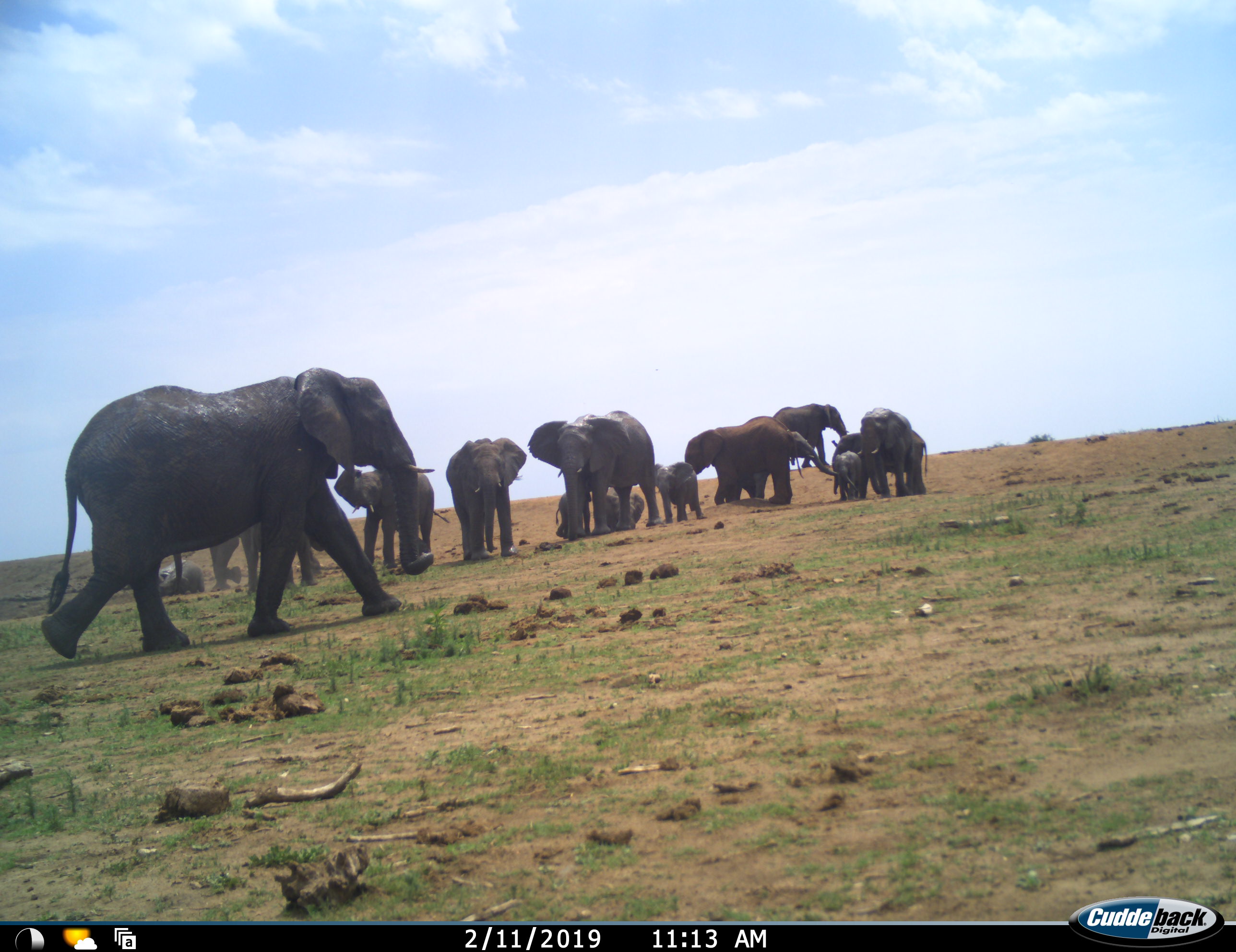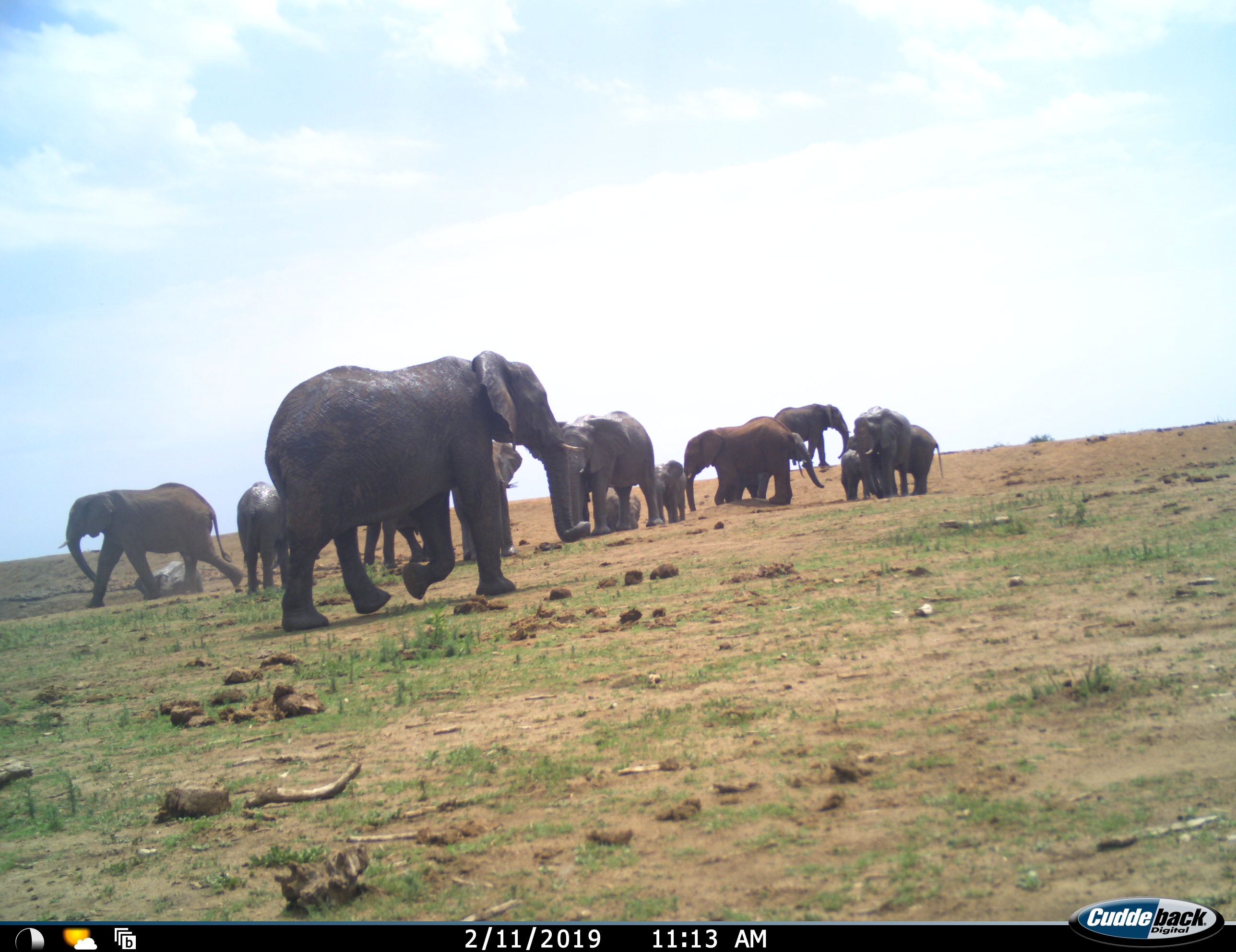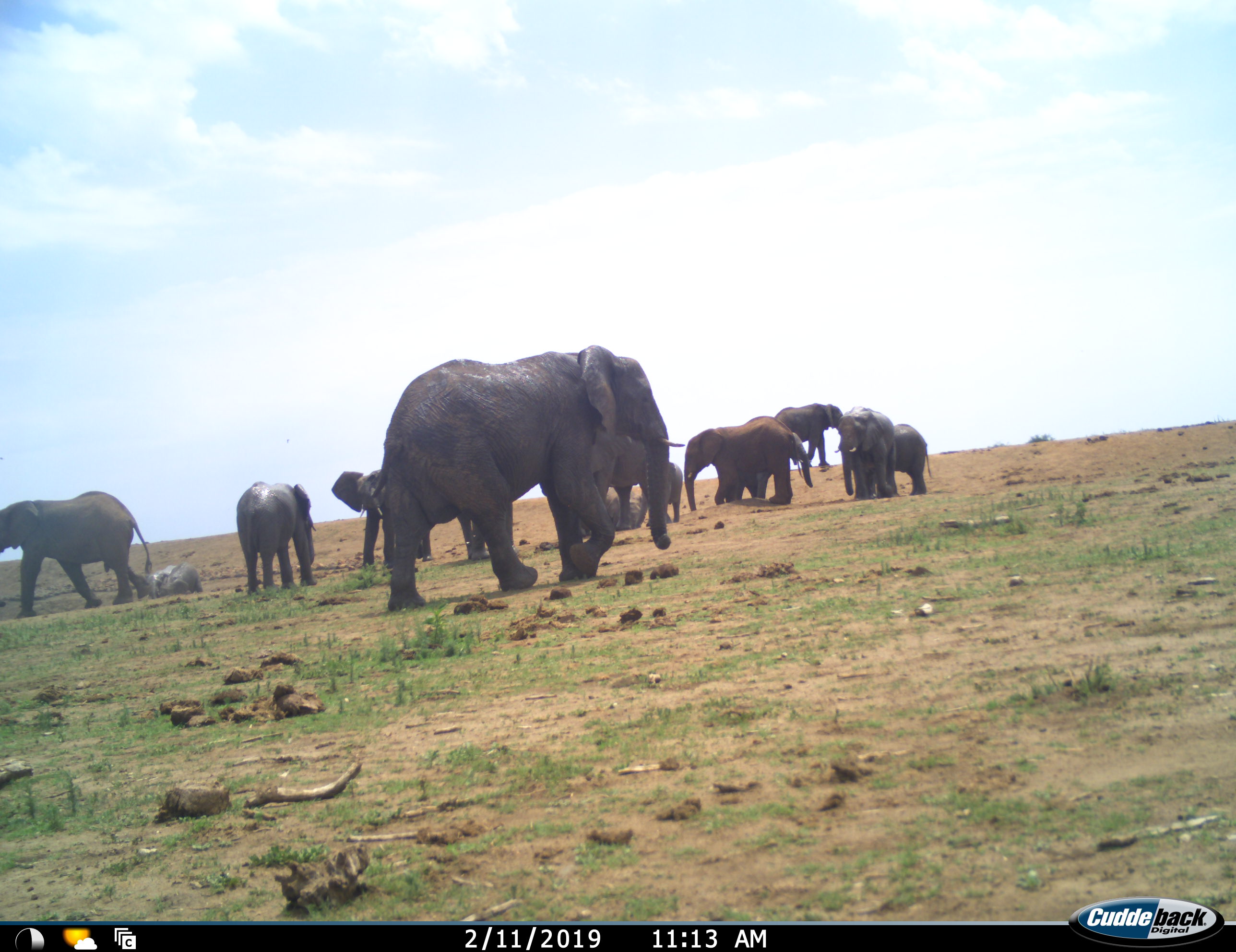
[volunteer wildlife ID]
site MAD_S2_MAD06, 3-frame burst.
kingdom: Animalia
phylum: Chordata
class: Mammalia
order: Proboscidea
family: Elephantidae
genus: Loxodonta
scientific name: Loxodonta africana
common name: african bush elephant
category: elephant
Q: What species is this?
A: Elephant (african bush elephant) (Loxodonta africana).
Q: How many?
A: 11-50.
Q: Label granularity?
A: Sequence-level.